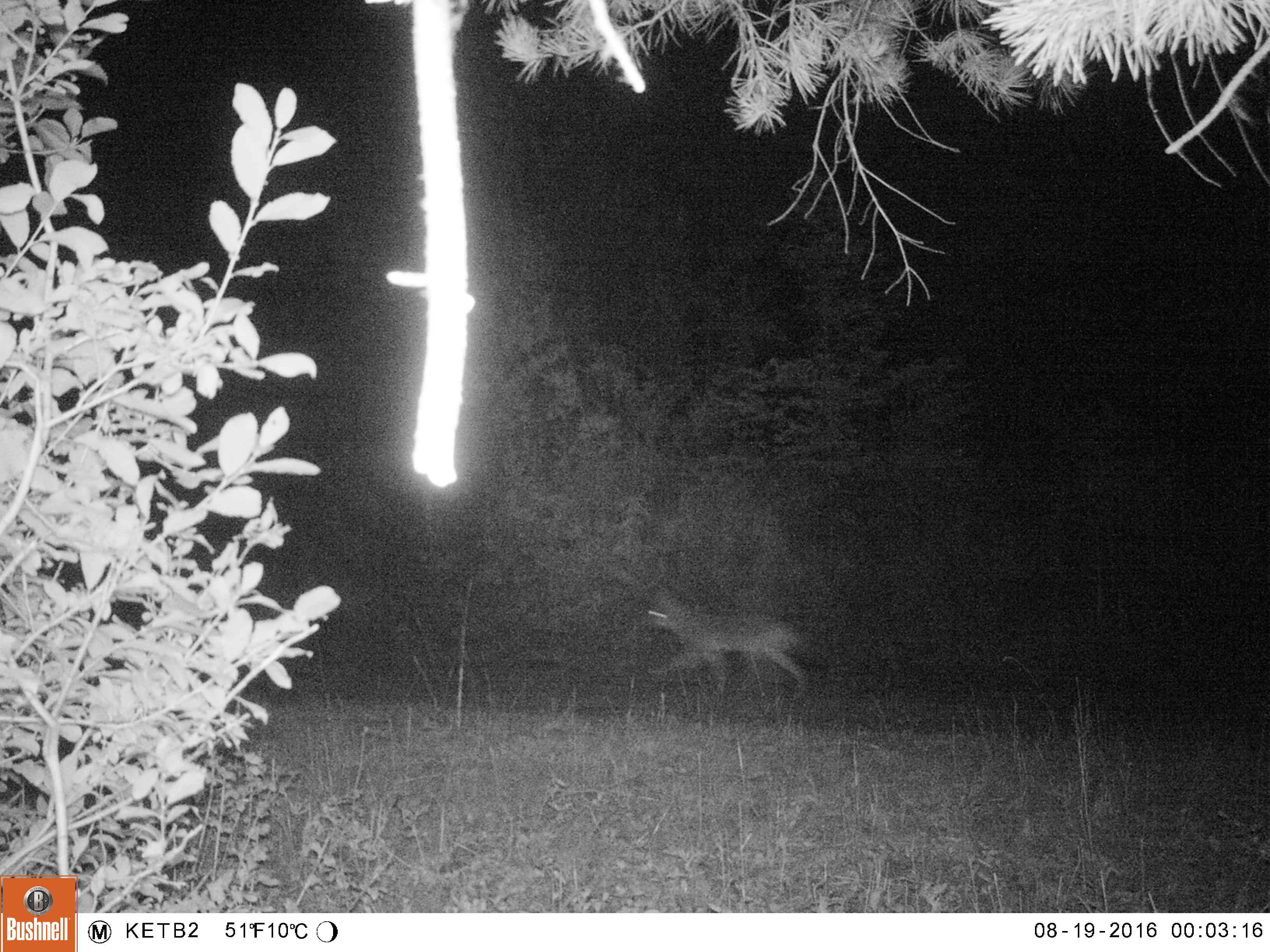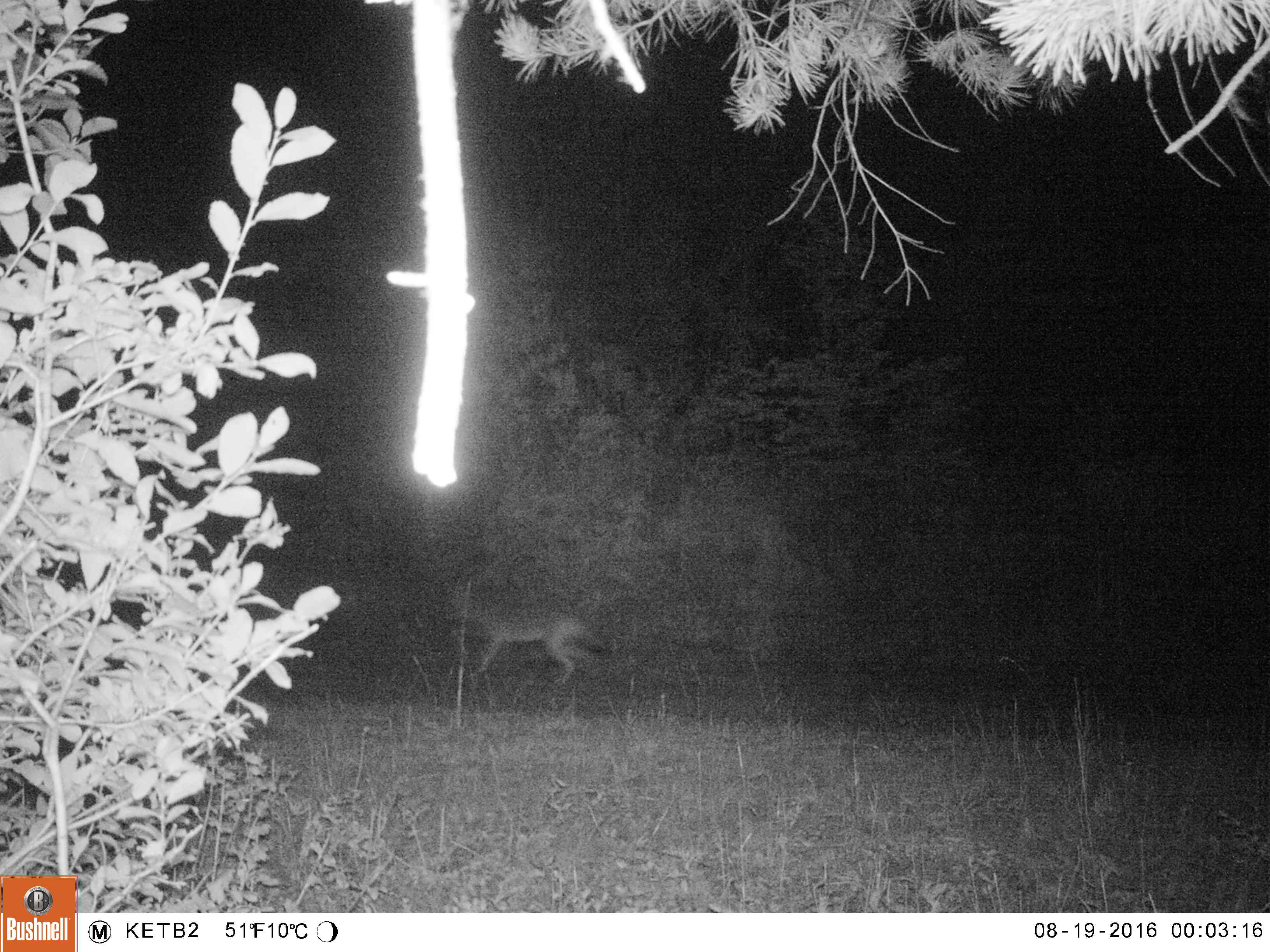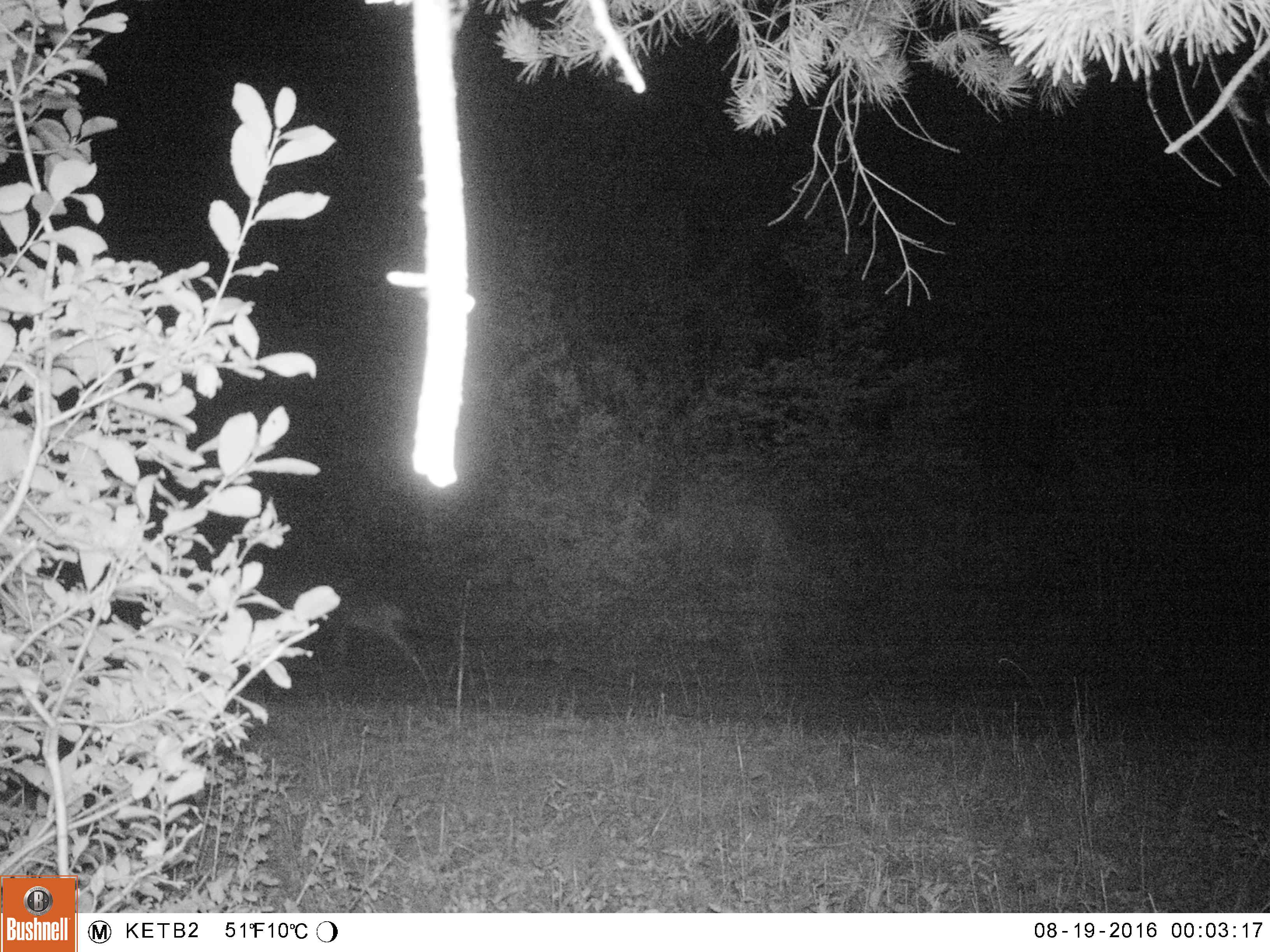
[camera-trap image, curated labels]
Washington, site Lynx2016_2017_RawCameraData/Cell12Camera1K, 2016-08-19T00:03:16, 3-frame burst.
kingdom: Animalia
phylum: Chordata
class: Mammalia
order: Carnivora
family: Canidae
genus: Canis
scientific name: Canis latrans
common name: coyote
Canis latrans (coyote). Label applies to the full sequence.